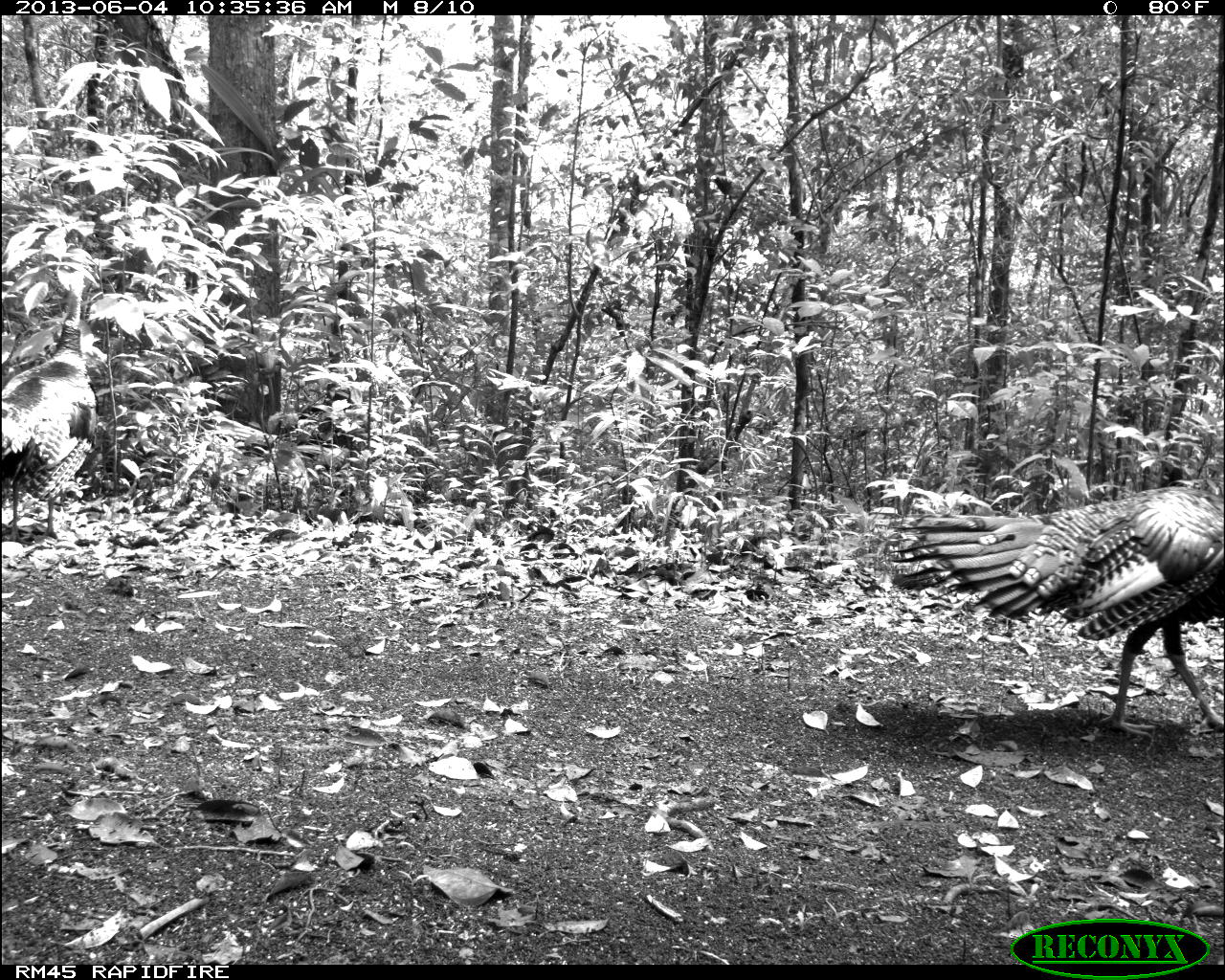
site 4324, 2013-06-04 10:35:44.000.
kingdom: Animalia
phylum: Chordata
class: Aves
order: Galliformes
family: Phasianidae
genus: Meleagris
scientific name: Meleagris ocellata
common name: ocellated turkey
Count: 1.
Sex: male.